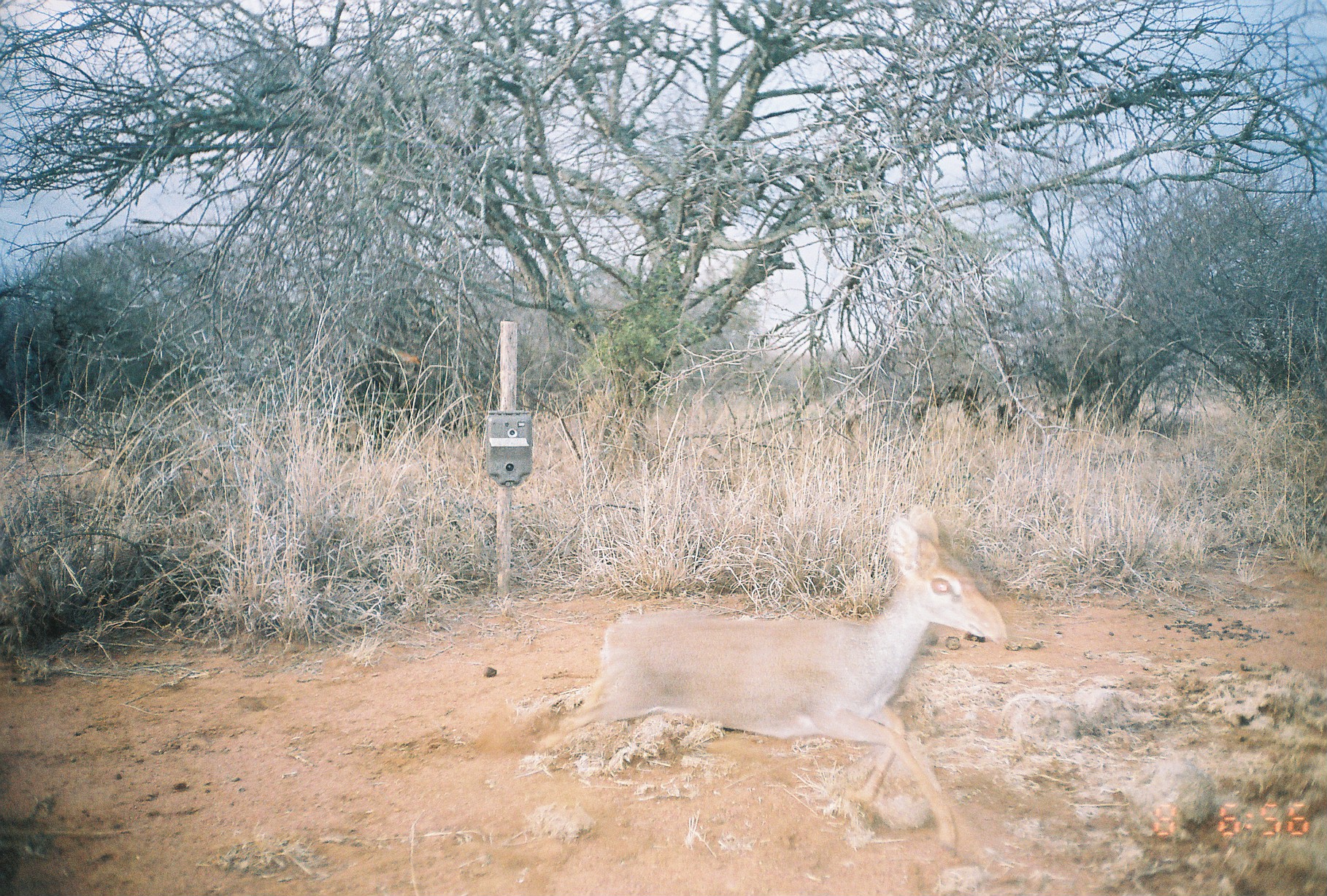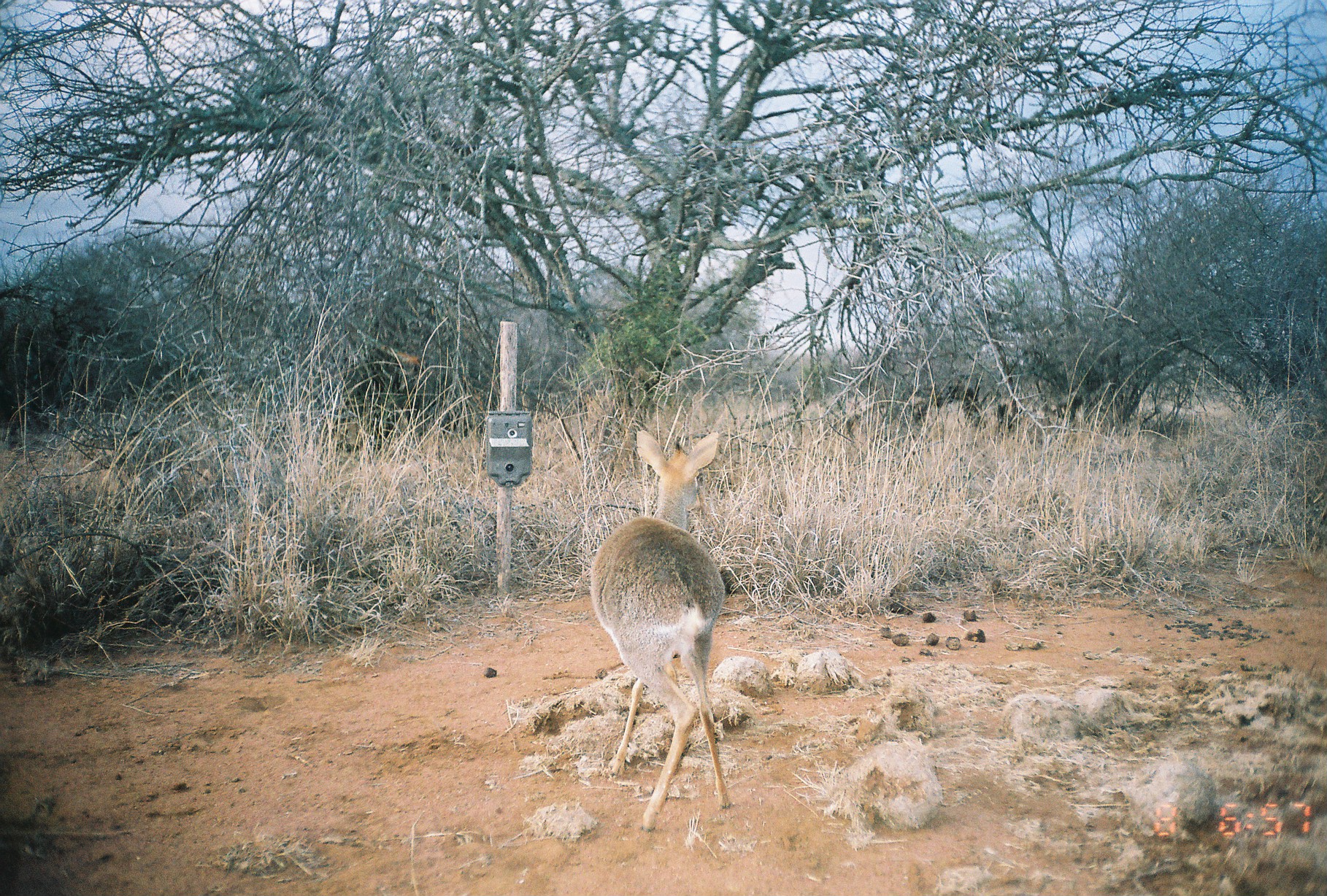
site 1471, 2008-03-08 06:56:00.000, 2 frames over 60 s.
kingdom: Animalia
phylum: Chordata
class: Mammalia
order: Artiodactyla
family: Bovidae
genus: Madoqua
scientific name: Madoqua guentheri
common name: günther's dik-dik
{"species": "Madoqua guentheri (günther's dik-dik)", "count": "1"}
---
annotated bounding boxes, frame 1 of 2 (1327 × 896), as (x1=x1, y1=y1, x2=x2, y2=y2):
madoqua guentheri: (x1=522, y1=504, x2=1007, y2=858)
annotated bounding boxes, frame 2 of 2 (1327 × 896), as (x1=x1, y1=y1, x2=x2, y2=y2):
madoqua guentheri: (x1=588, y1=428, x2=732, y2=833)